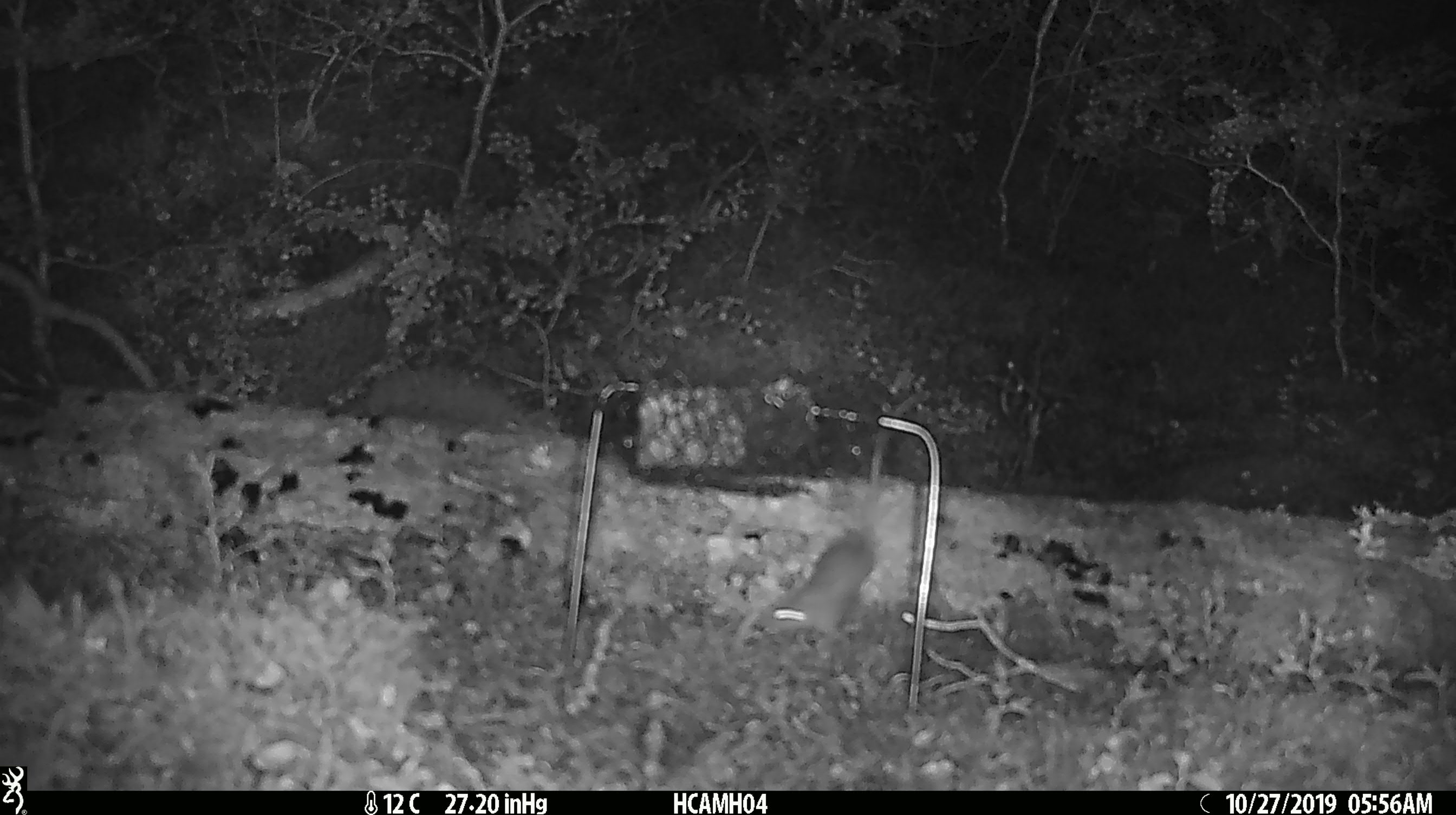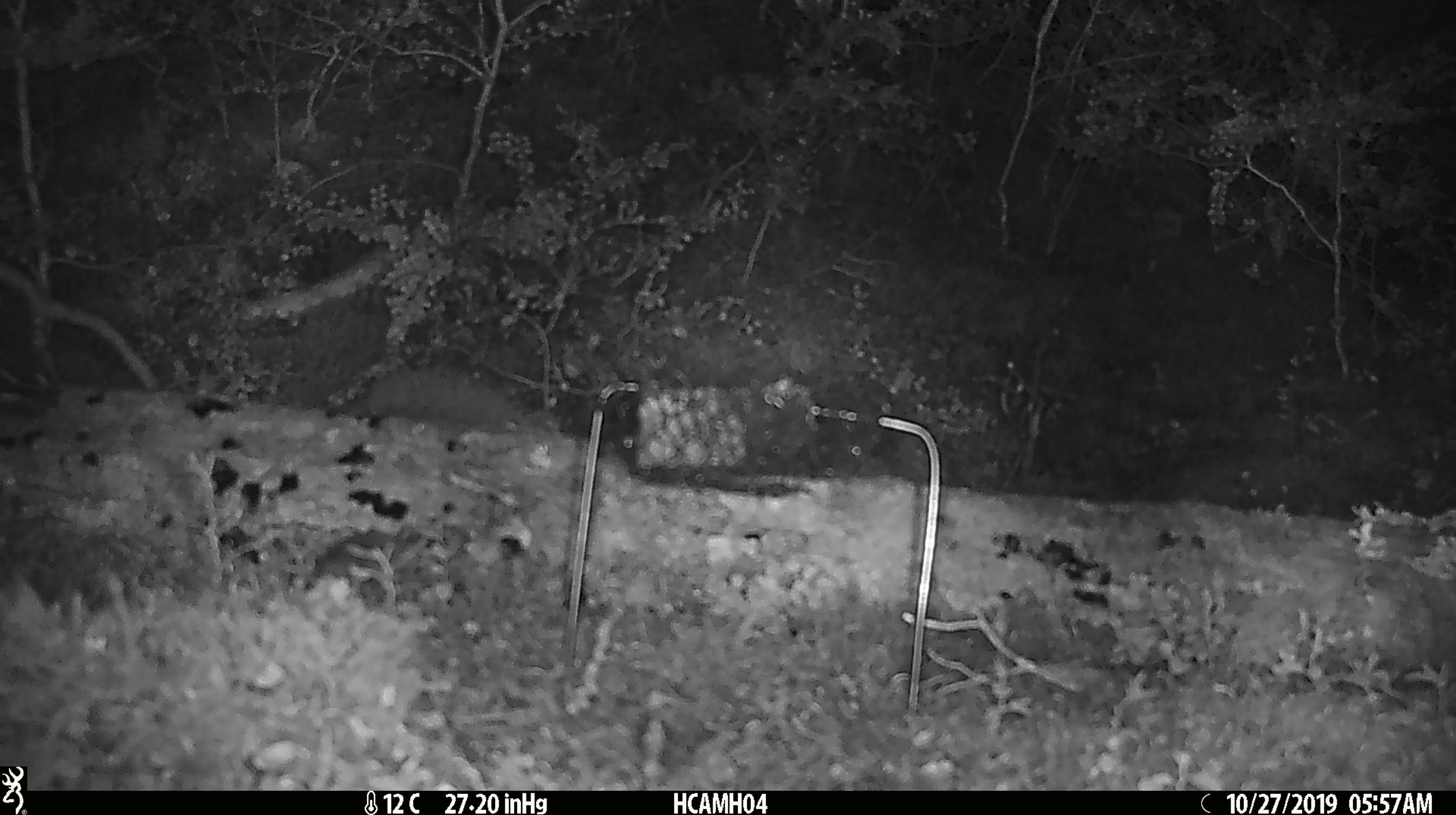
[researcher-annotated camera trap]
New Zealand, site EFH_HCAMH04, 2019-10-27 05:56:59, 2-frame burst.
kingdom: Animalia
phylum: Chordata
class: Mammalia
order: Rodentia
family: Muridae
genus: Mus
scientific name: Mus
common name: mouse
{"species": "mouse (Mus)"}